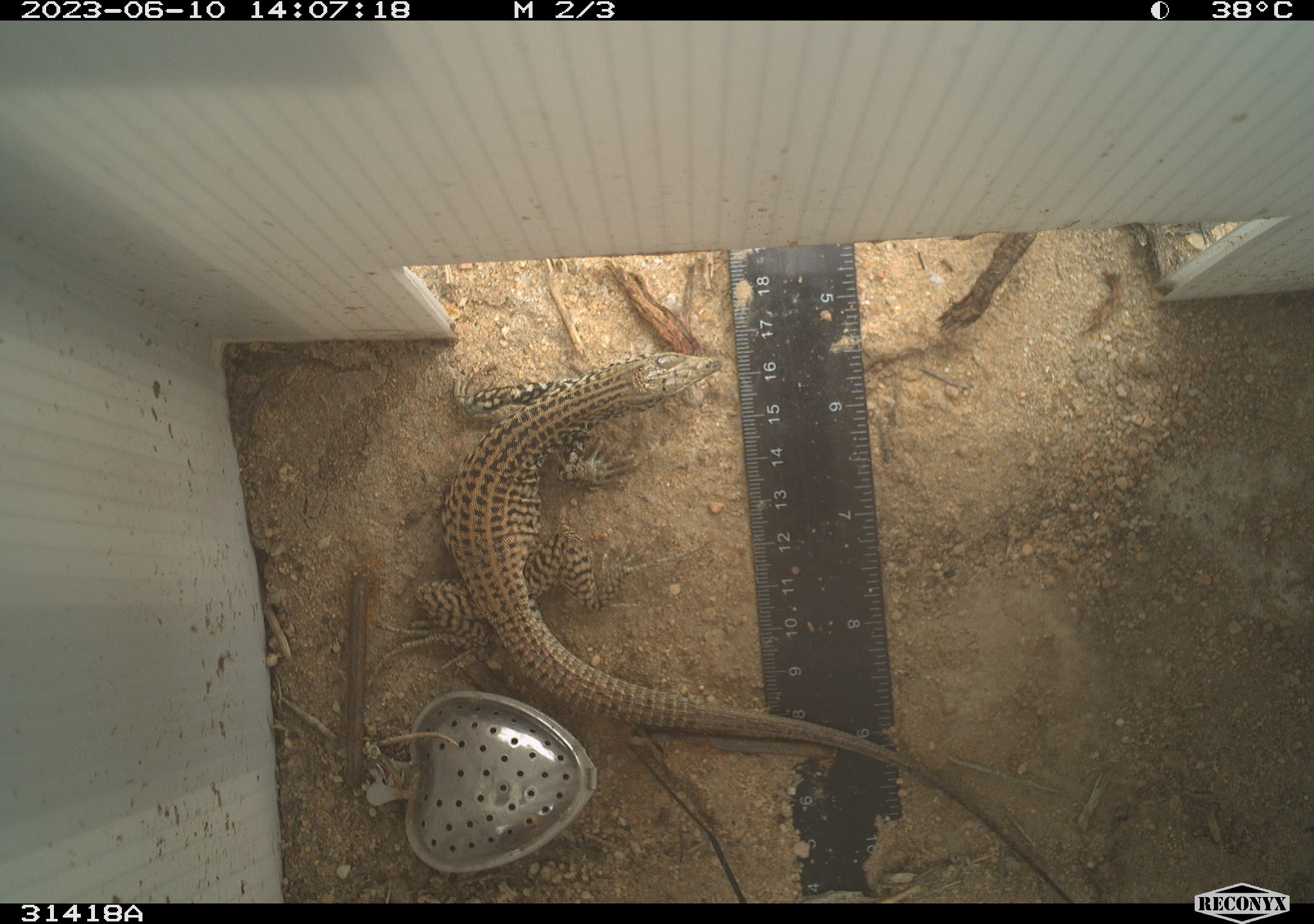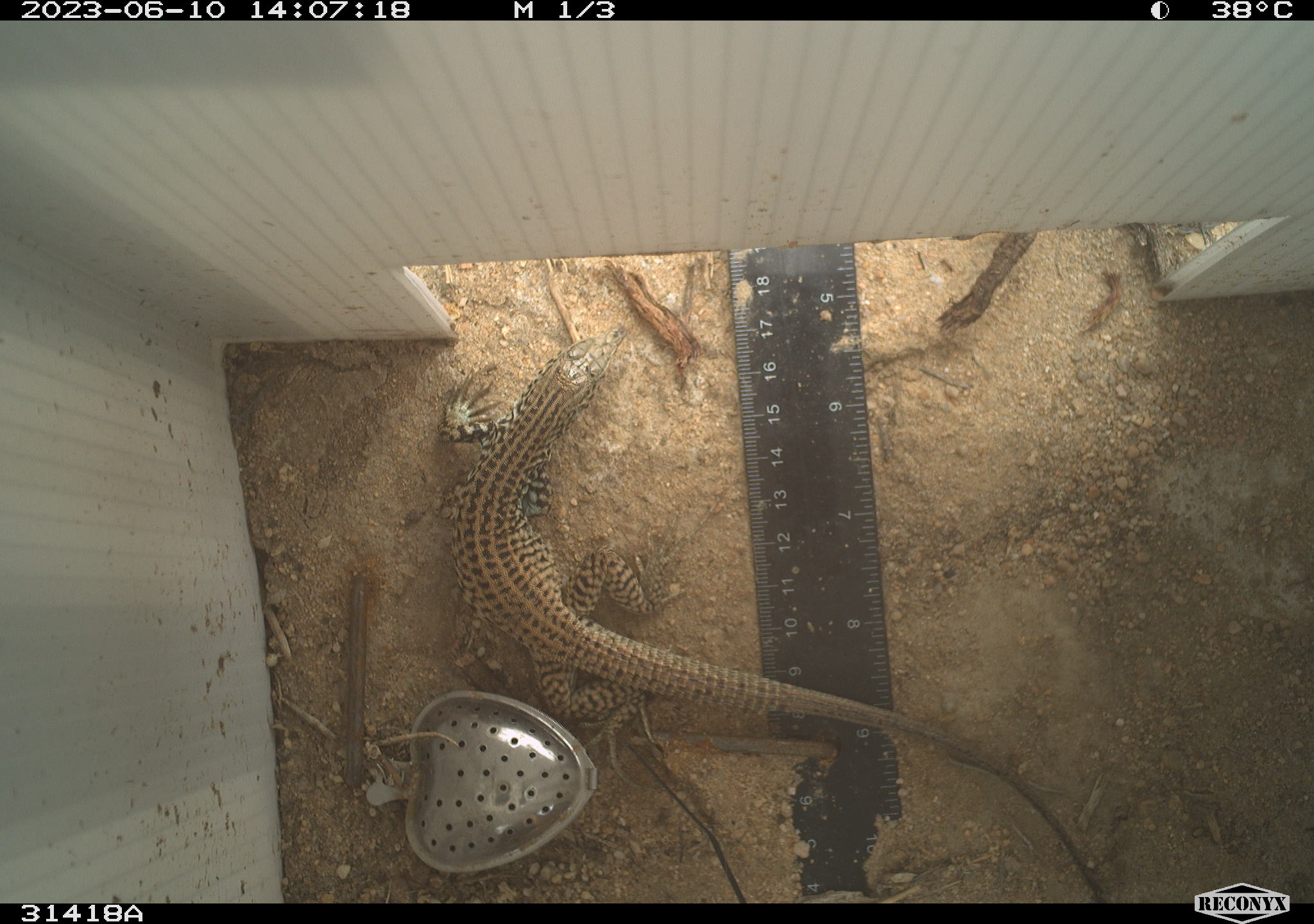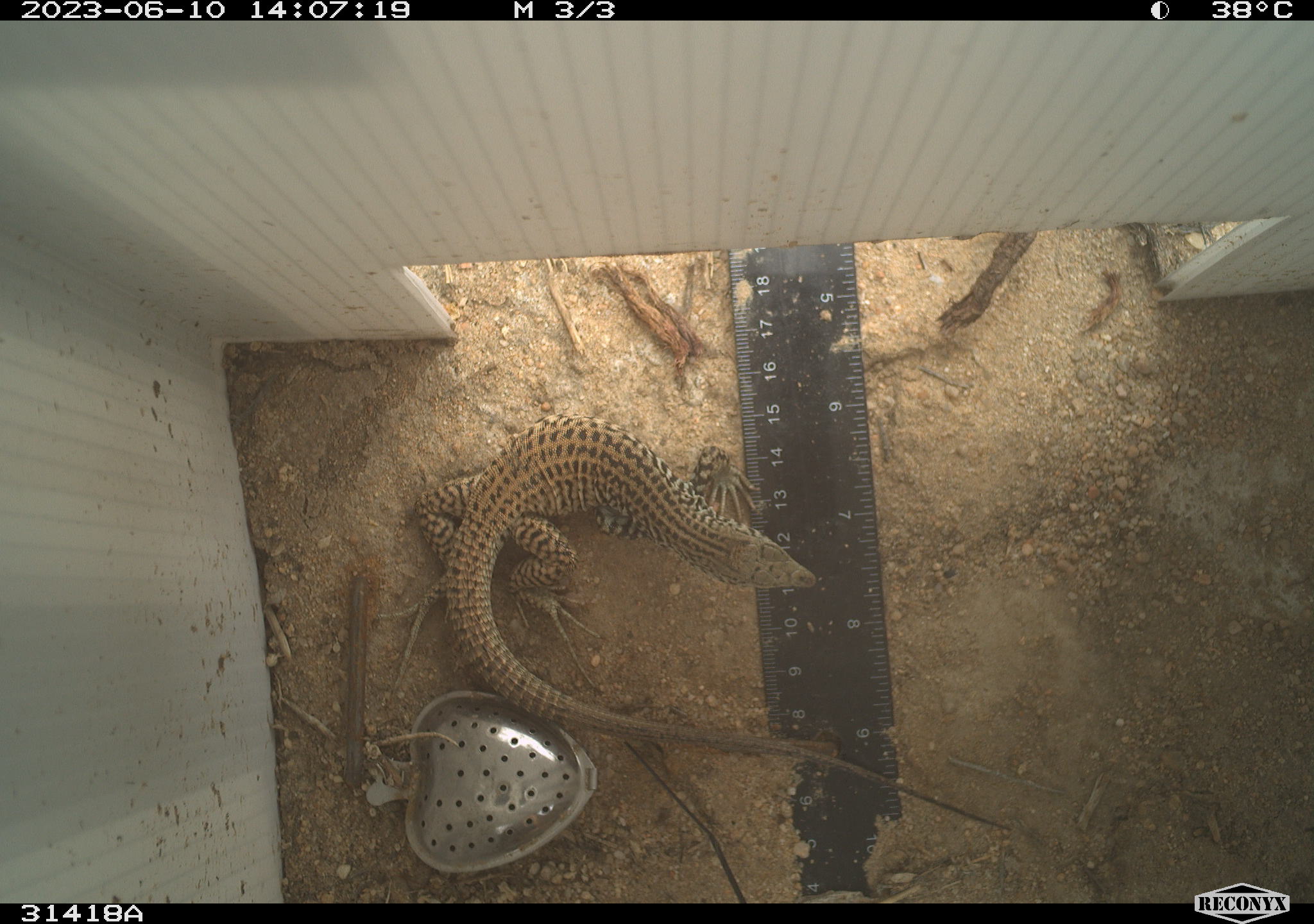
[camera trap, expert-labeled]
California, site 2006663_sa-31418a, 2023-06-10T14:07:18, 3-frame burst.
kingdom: Animalia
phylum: Chordata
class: Reptilia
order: Squamata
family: Teiidae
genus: Aspidoscelis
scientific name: Aspidoscelis tigris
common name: western whiptail